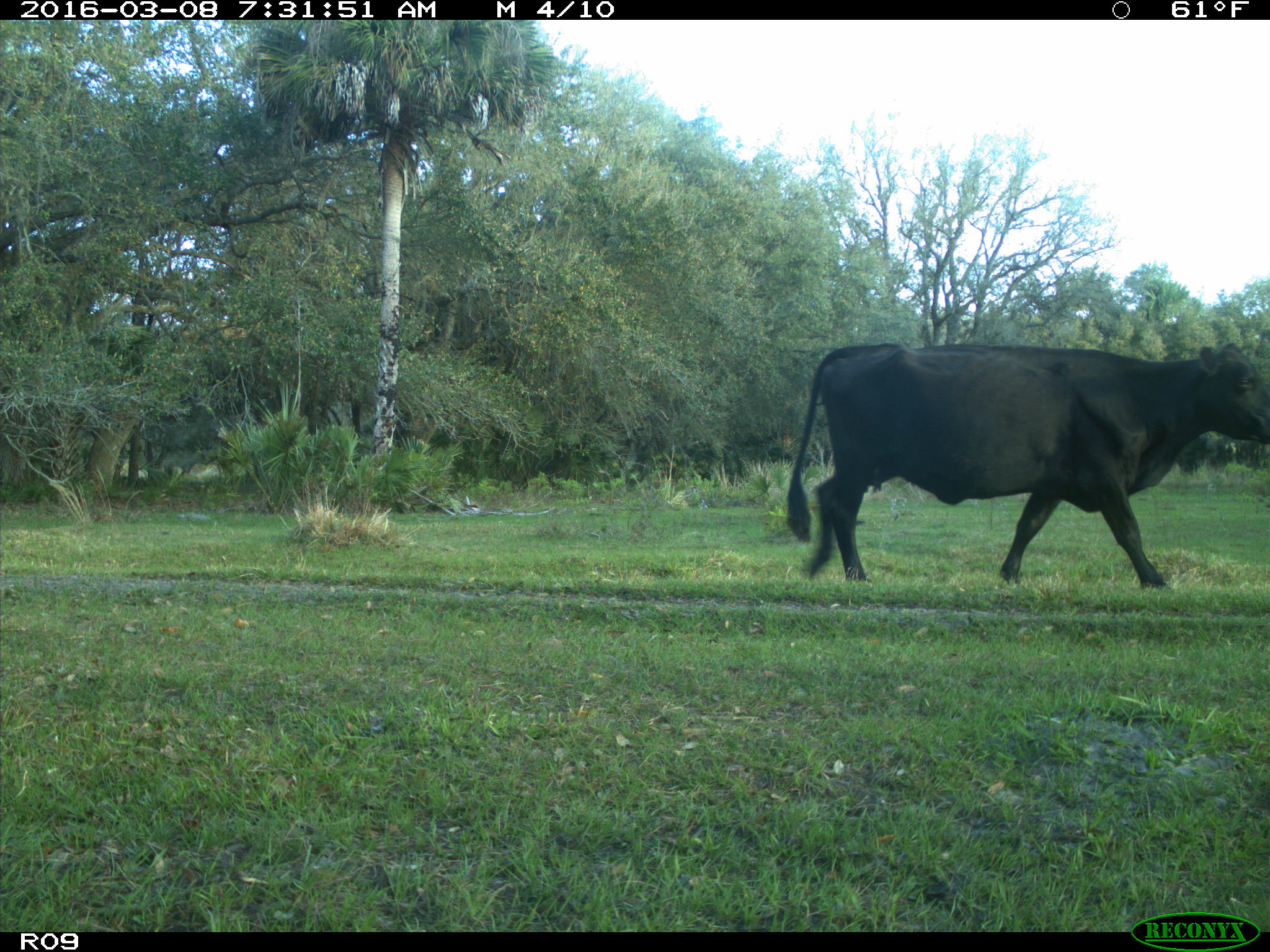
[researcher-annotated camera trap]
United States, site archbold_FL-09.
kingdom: Animalia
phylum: Chordata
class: Mammalia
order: Artiodactyla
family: Bovidae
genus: Bos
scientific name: Bos taurus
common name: domestic cow